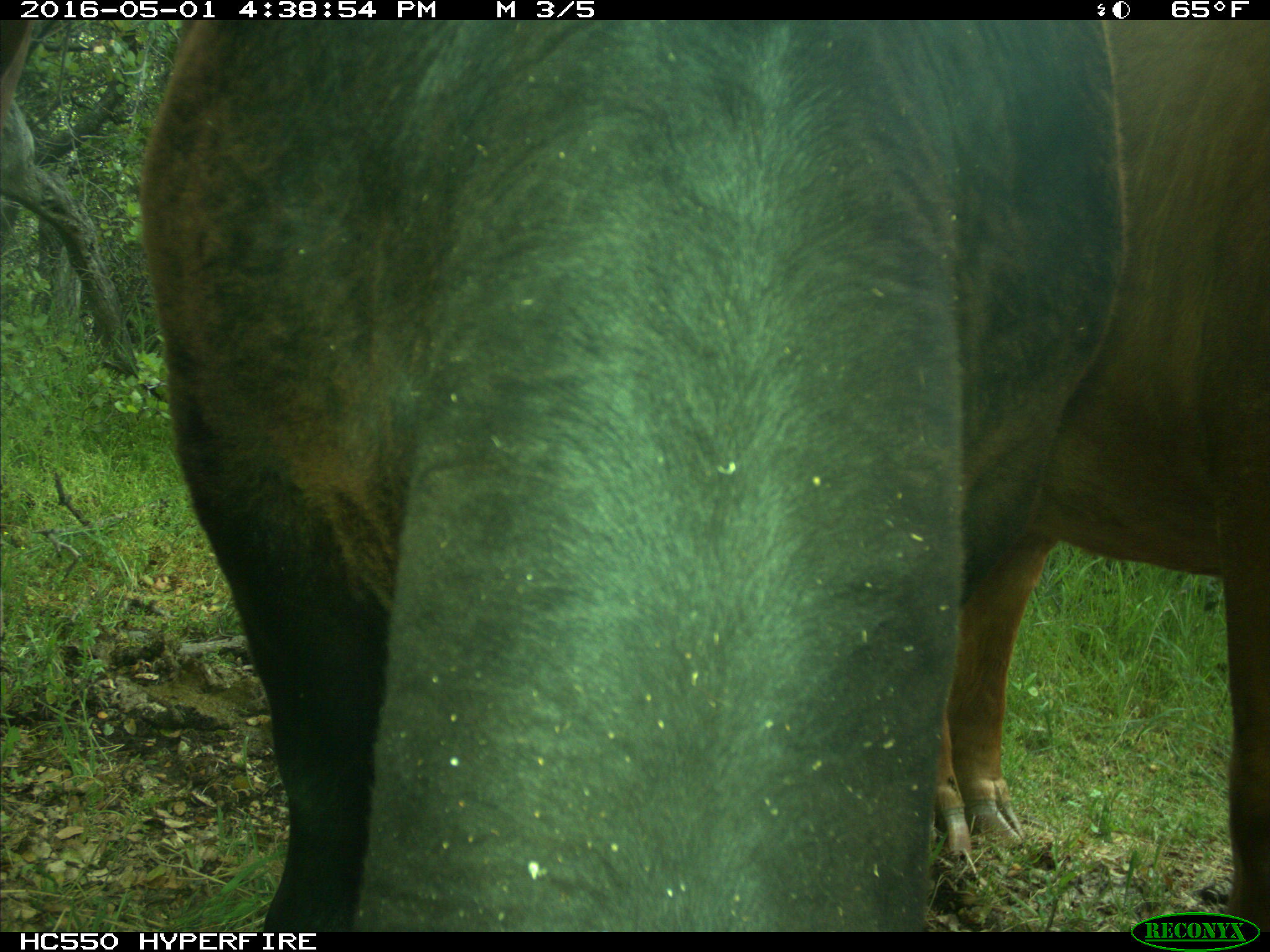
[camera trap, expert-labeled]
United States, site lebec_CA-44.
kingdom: Animalia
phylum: Chordata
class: Mammalia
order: Artiodactyla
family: Bovidae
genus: Bos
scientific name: Bos taurus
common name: domestic cow